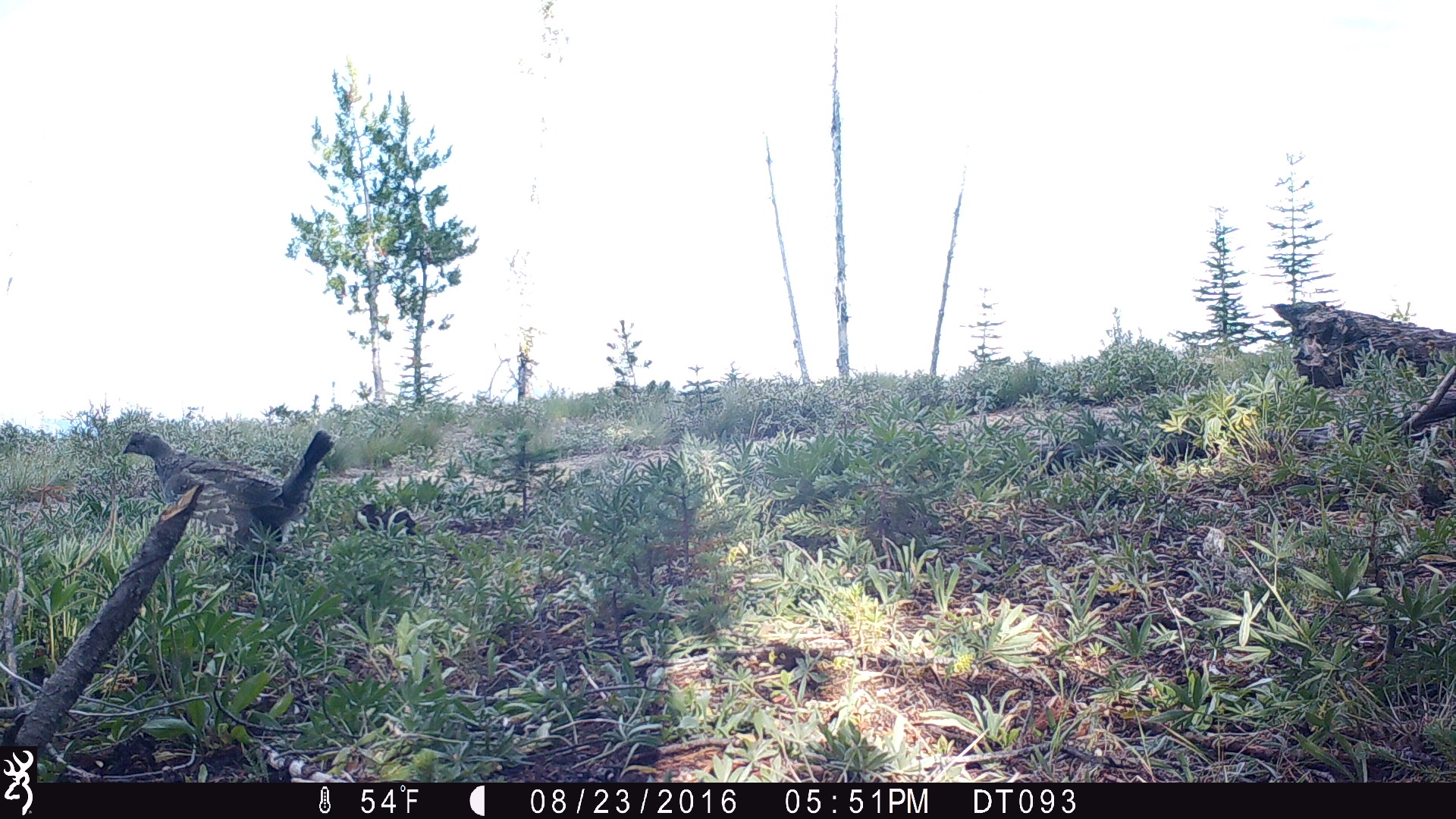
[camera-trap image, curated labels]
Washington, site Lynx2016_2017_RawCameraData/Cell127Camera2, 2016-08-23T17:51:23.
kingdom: Animalia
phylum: Chordata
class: Aves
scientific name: Aves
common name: birds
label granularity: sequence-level